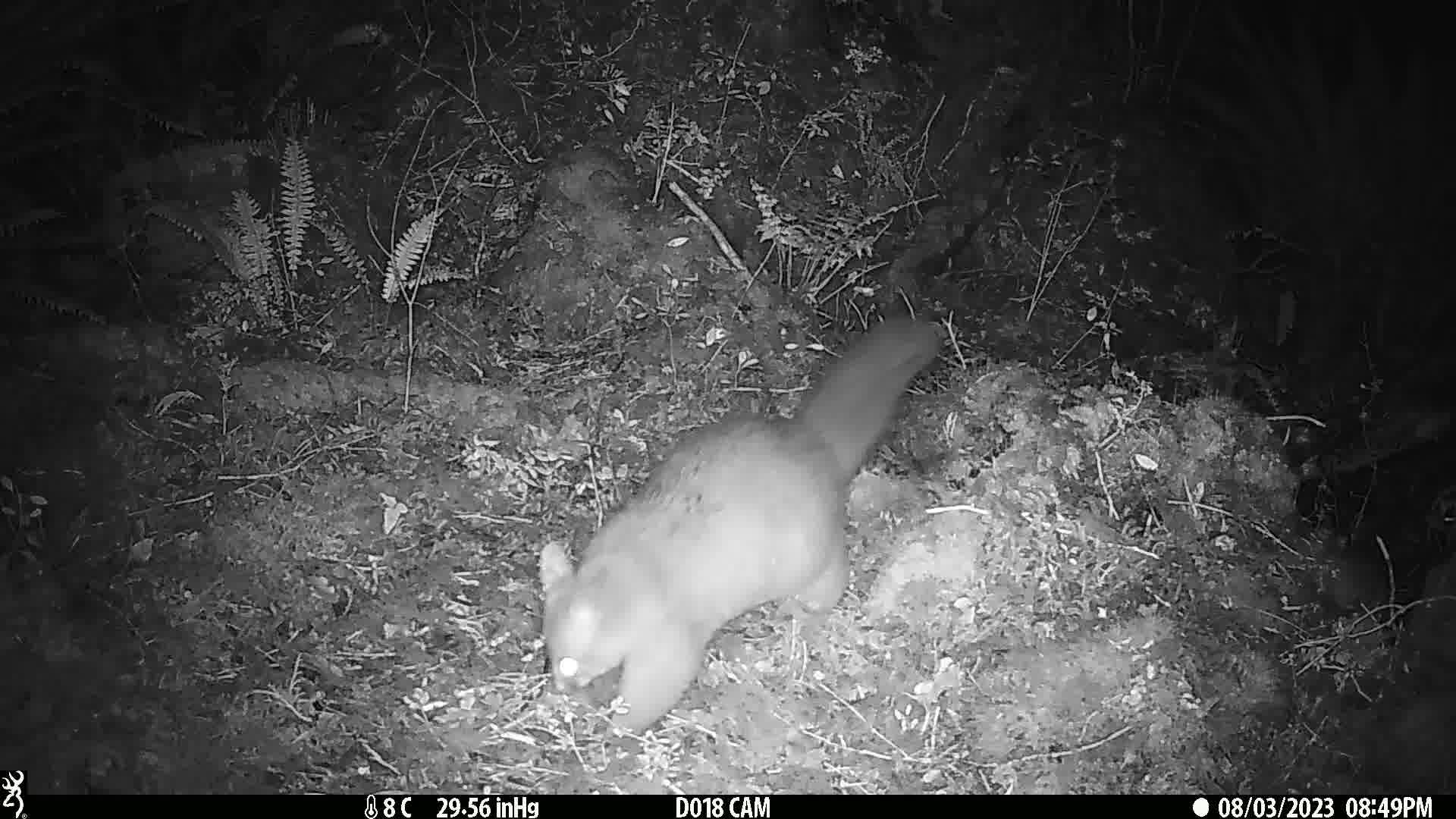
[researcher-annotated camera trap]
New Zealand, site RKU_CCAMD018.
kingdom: Animalia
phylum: Chordata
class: Mammalia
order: Diprotodontia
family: Phalangeridae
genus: Trichosurus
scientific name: Trichosurus vulpecula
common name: common brushtail possum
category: possum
Possum (common brushtail possum) (Trichosurus vulpecula).